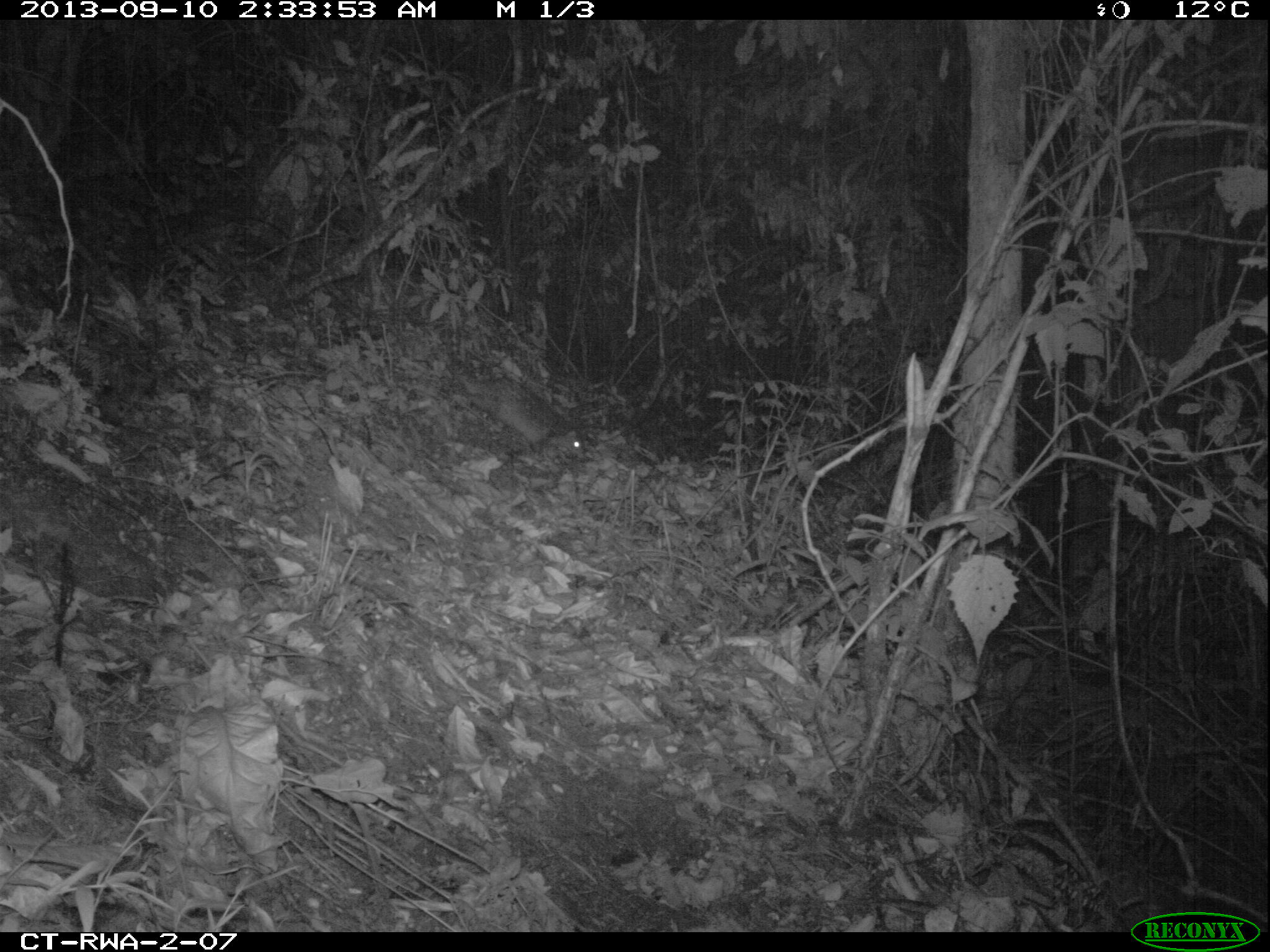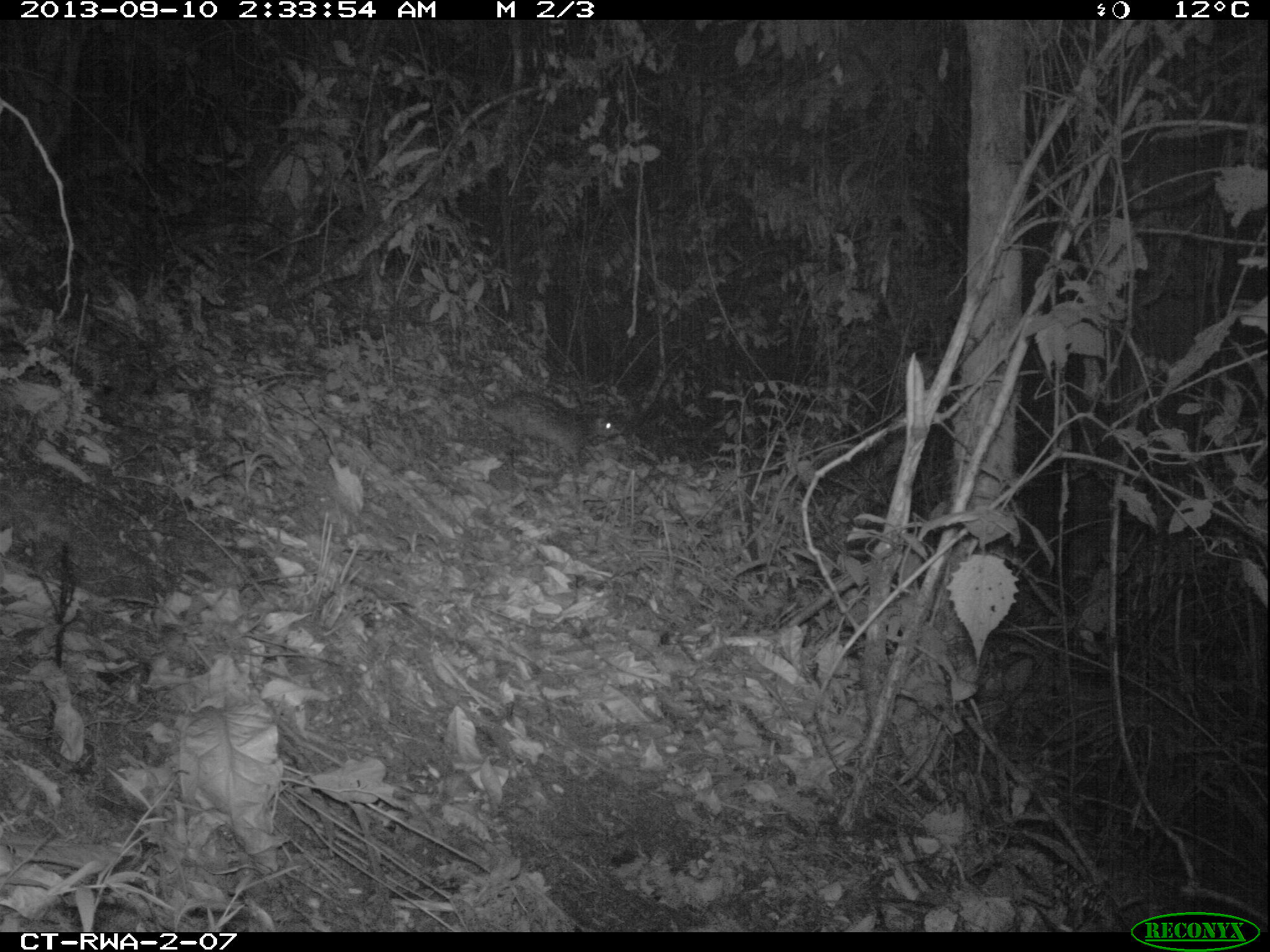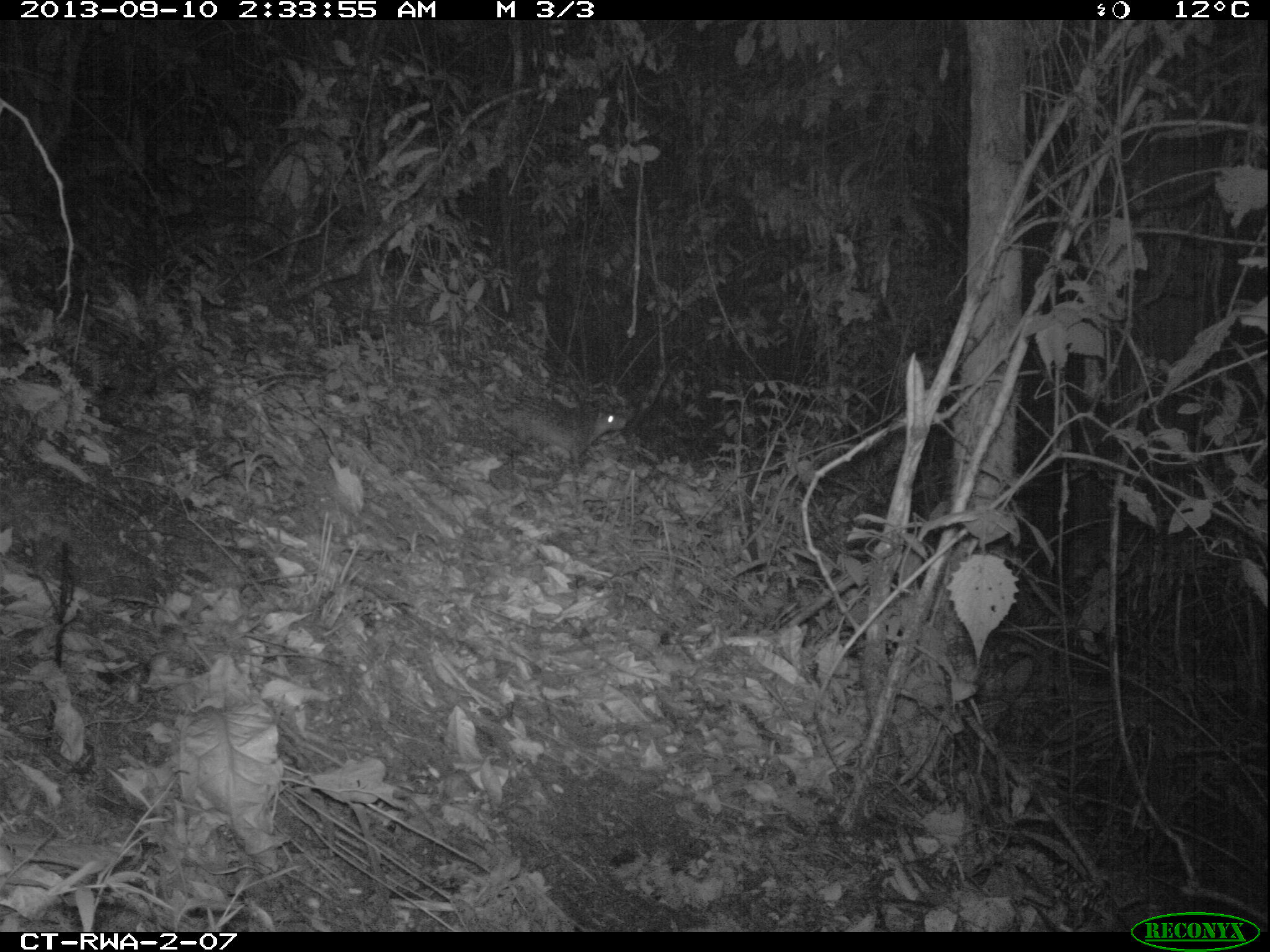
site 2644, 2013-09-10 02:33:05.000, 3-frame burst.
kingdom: Animalia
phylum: Chordata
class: Mammalia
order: Rodentia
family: Hystricidae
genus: Atherurus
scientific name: Atherurus africanus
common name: african brush-tailed porcupine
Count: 1.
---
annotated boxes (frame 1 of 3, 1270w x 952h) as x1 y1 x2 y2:
atherurus africanus: 450 371 585 458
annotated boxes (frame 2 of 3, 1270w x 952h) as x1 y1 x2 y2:
atherurus africanus: 469 381 621 469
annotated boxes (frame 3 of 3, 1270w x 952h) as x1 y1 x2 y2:
atherurus africanus: 474 397 626 468